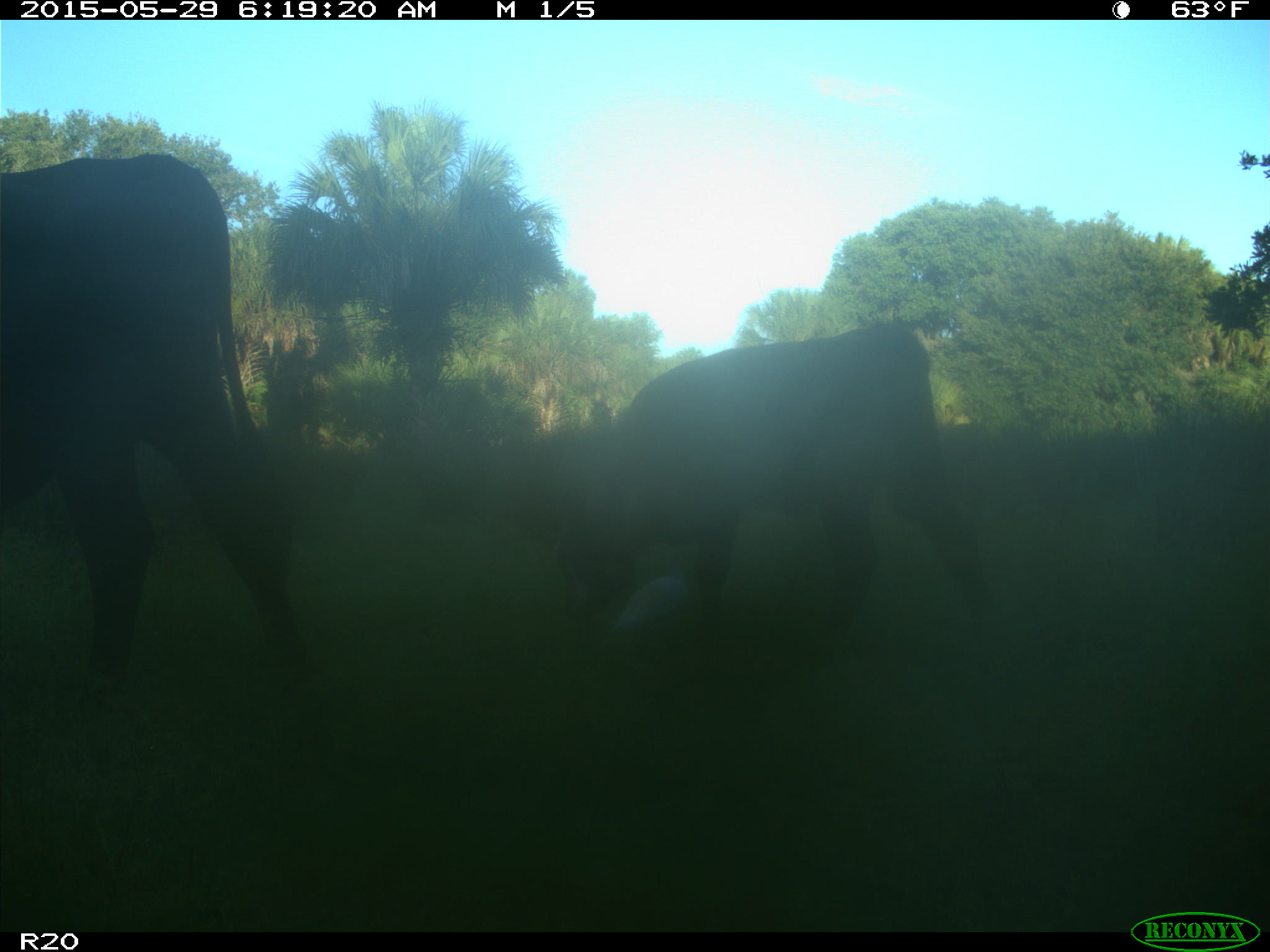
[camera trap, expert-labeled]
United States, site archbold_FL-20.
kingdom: Animalia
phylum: Chordata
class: Mammalia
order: Artiodactyla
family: Bovidae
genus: Bos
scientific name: Bos taurus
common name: domestic cow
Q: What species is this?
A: Bos taurus (domestic cow).